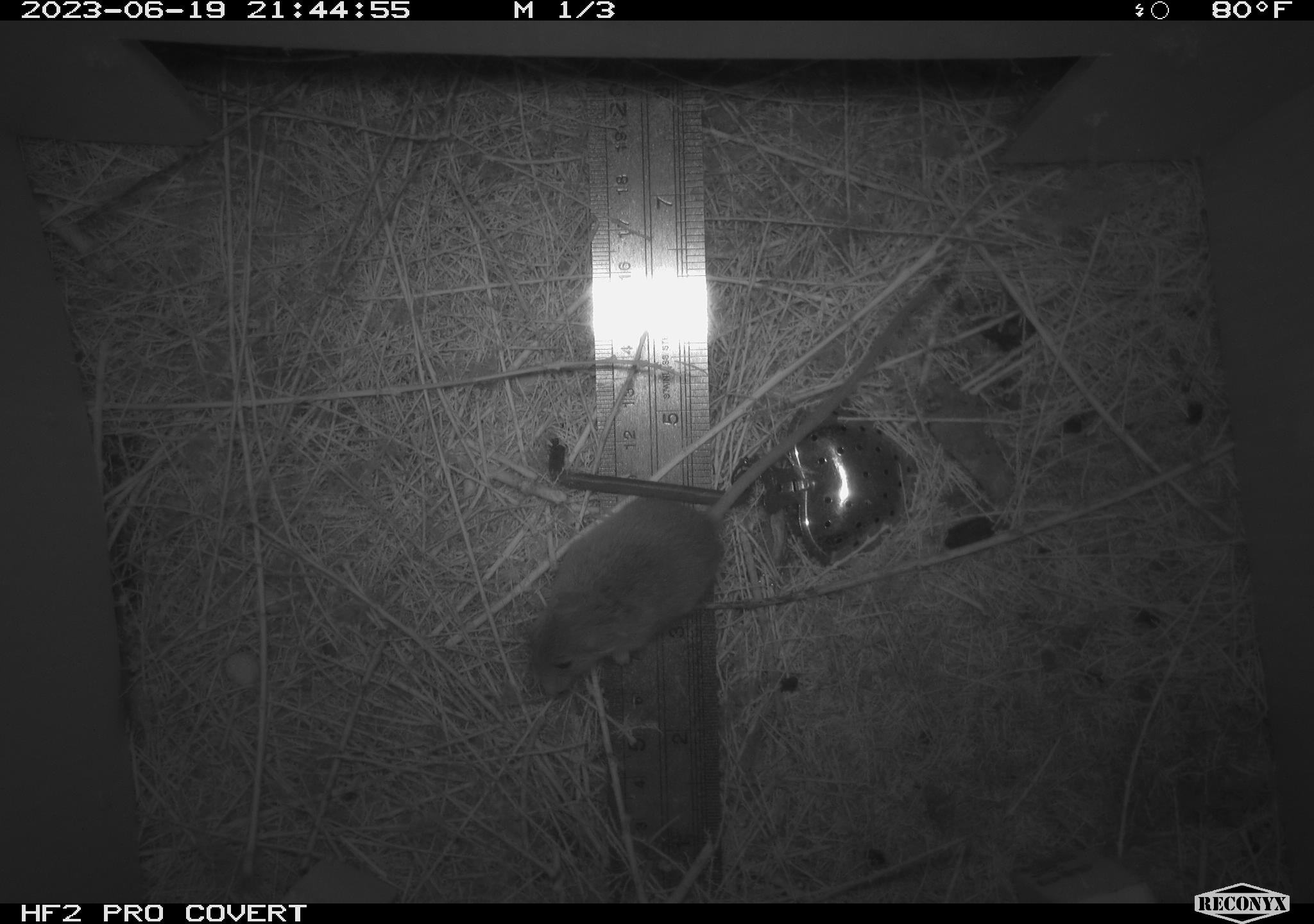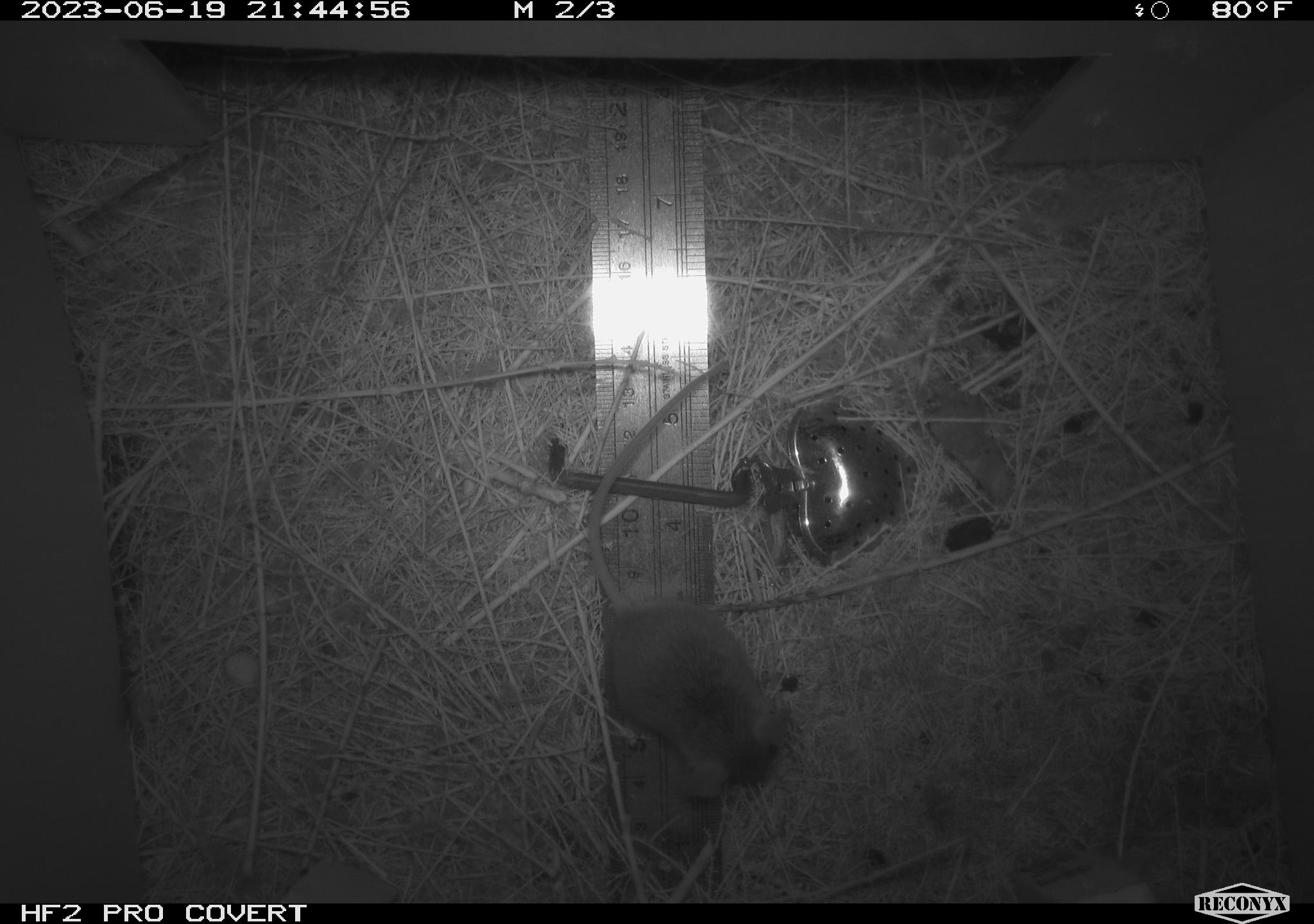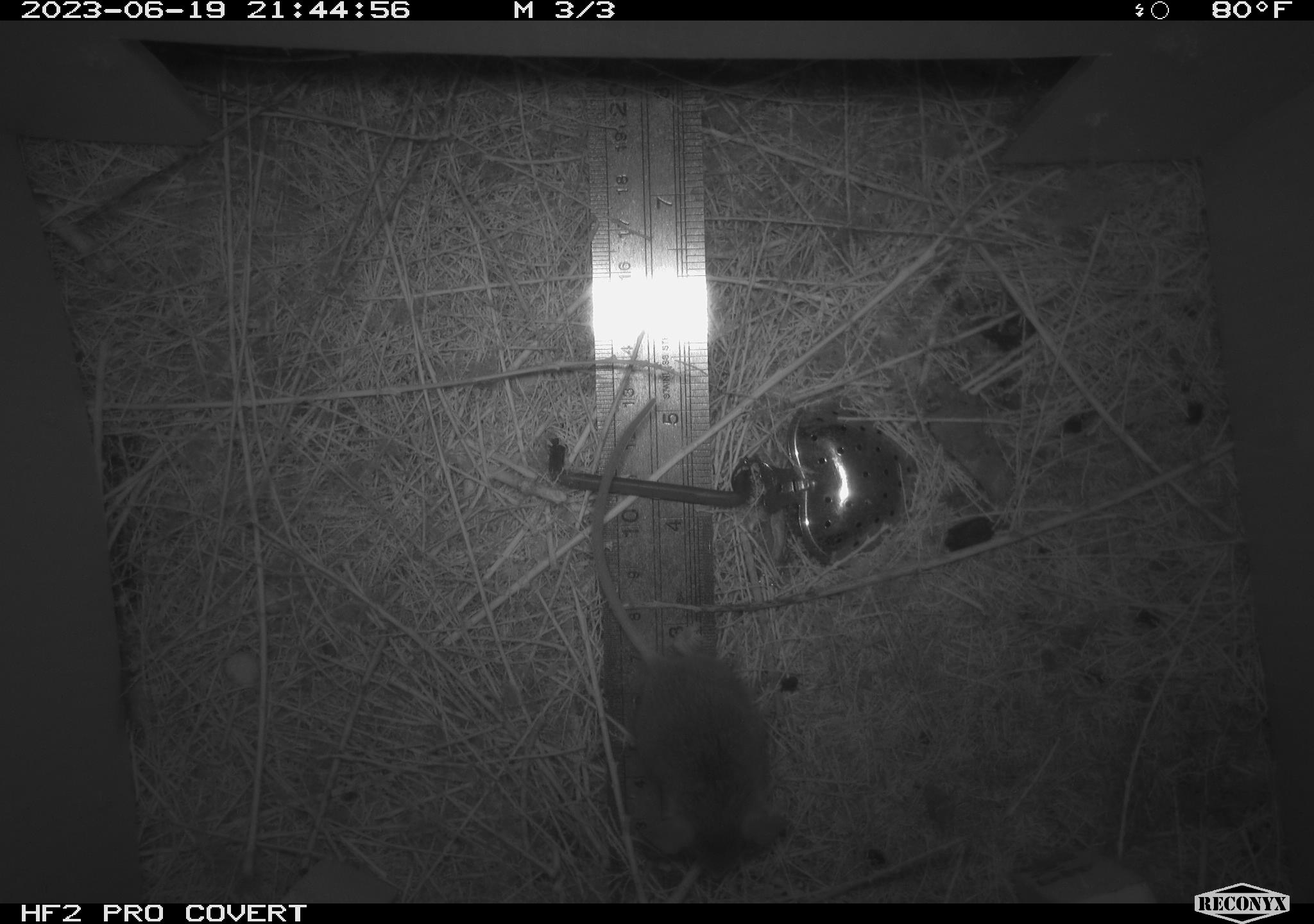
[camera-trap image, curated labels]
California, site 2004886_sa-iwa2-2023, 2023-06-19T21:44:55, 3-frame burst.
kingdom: Animalia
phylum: Chordata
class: Mammalia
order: Rodentia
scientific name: Rodentia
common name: mouse species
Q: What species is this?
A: Mouse species (Rodentia).